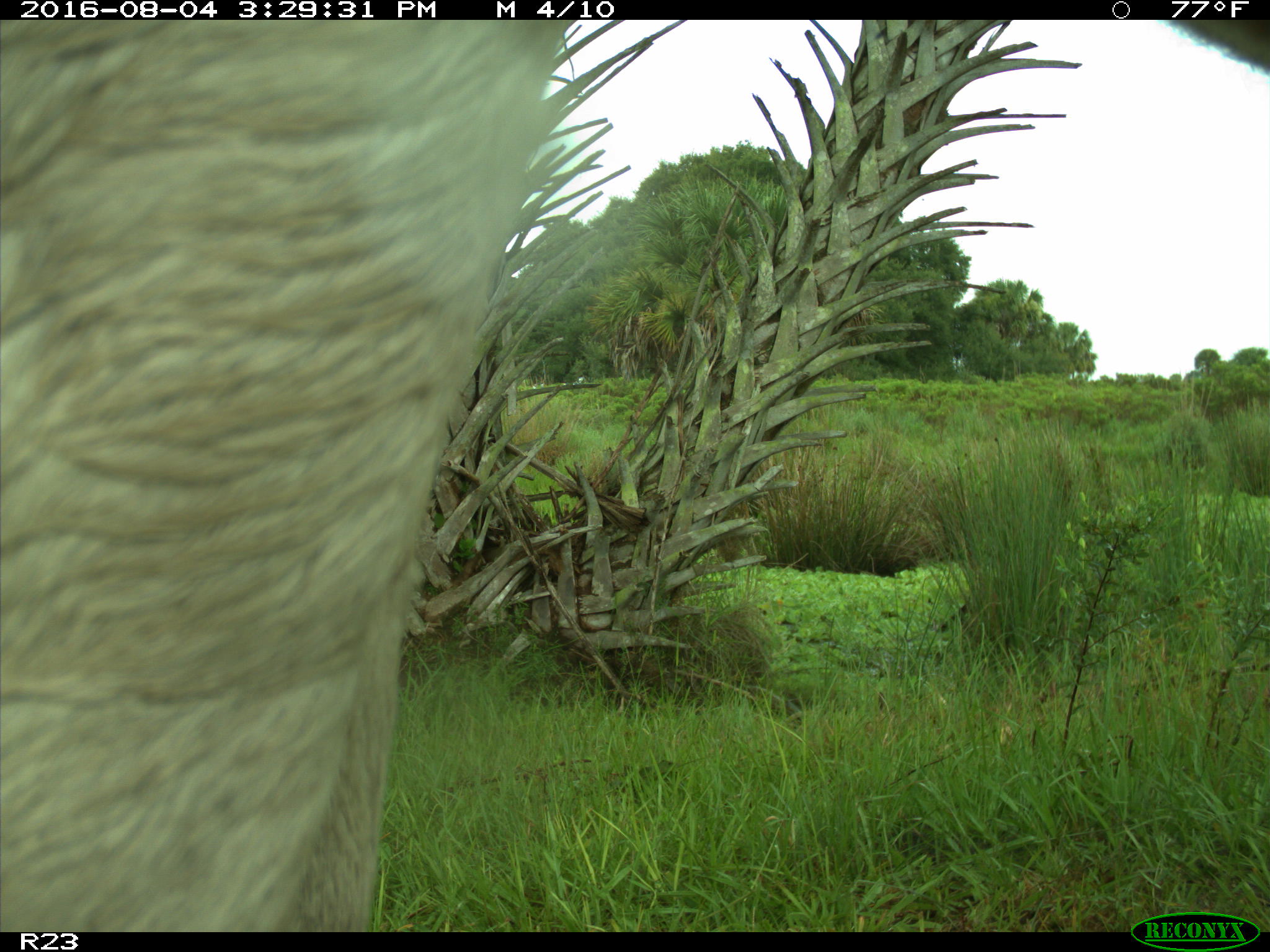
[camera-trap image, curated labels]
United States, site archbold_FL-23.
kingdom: Animalia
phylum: Chordata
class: Mammalia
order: Artiodactyla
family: Bovidae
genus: Bos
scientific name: Bos taurus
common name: domestic cow